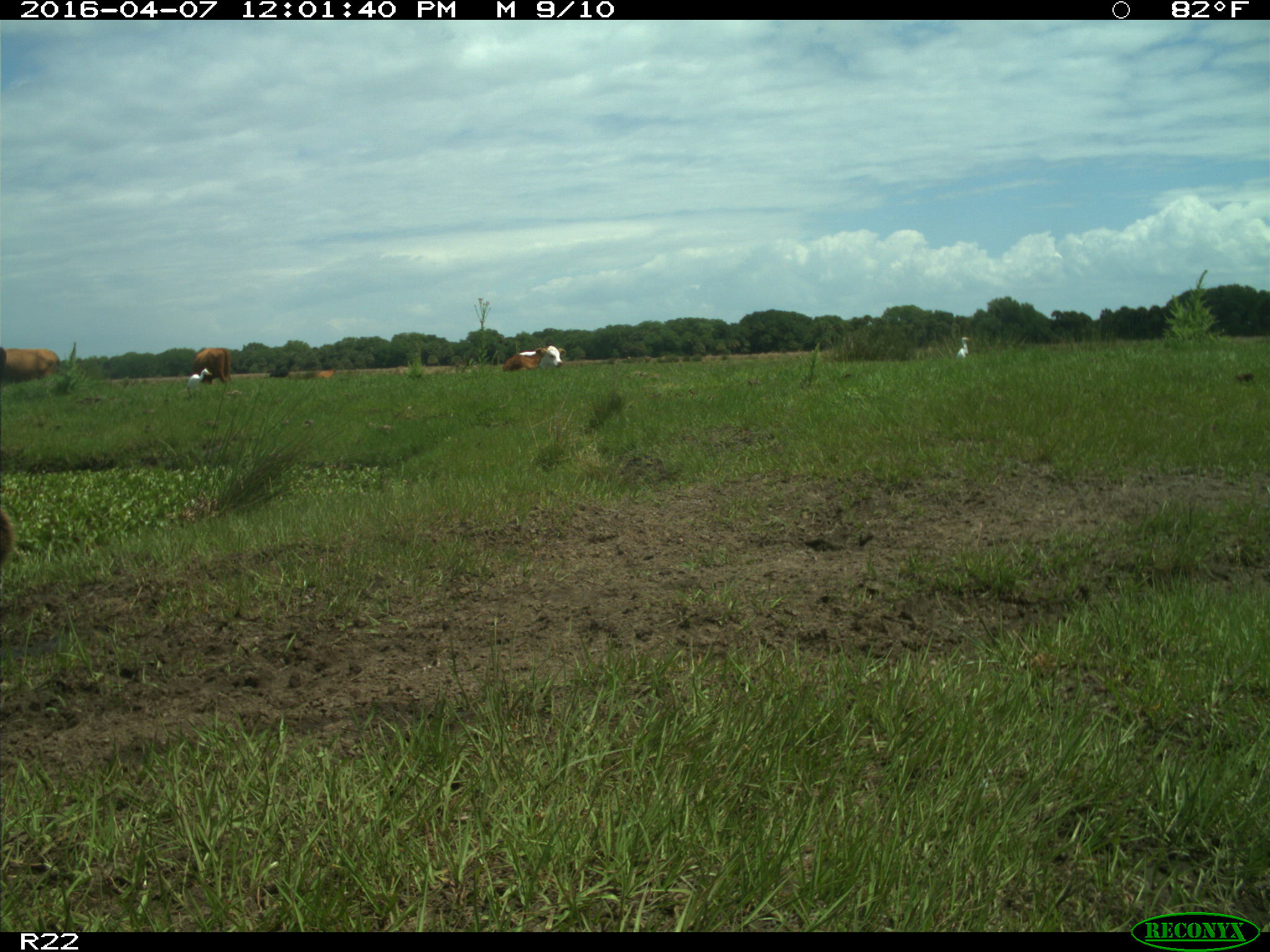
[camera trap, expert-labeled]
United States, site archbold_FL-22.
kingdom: Animalia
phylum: Chordata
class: Mammalia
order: Artiodactyla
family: Bovidae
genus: Bos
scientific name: Bos taurus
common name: domestic cow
Bos taurus (domestic cow).